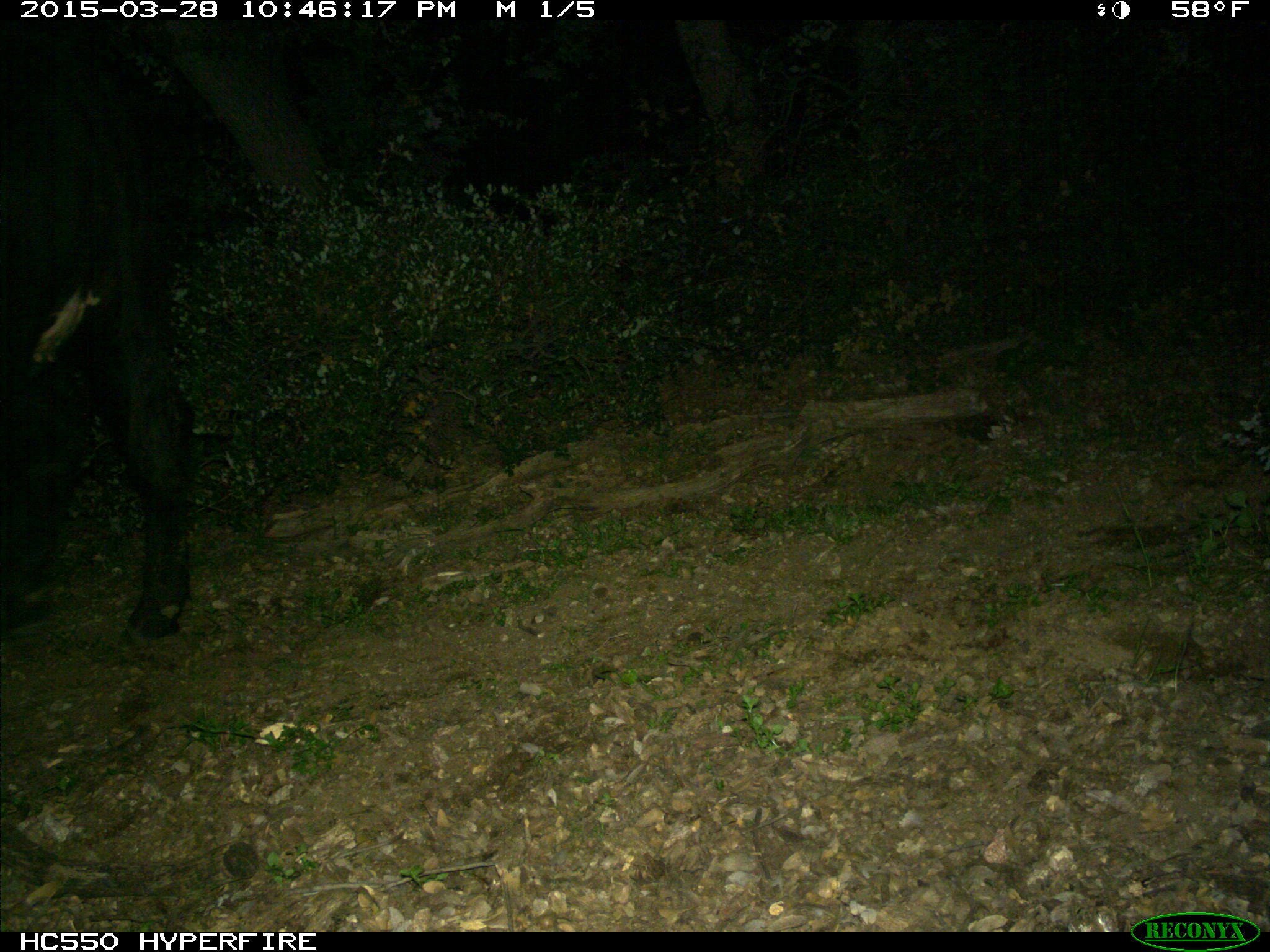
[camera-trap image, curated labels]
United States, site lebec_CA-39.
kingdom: Animalia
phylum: Chordata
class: Mammalia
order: Artiodactyla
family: Bovidae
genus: Bos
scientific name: Bos taurus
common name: domestic cow